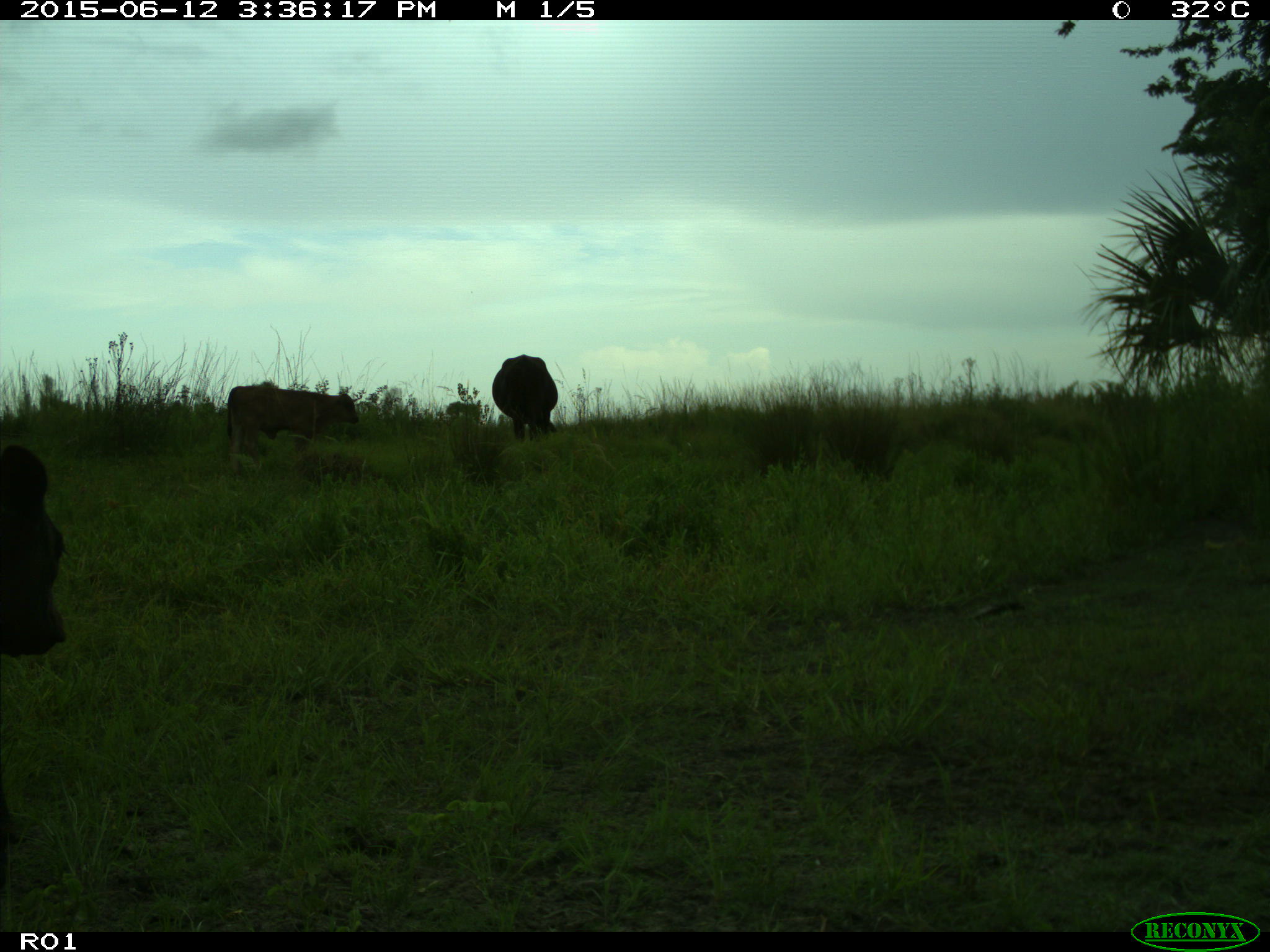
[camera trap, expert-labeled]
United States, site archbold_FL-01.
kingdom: Animalia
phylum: Chordata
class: Mammalia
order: Artiodactyla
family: Bovidae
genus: Bos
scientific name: Bos taurus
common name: domestic cow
Bos taurus (domestic cow).